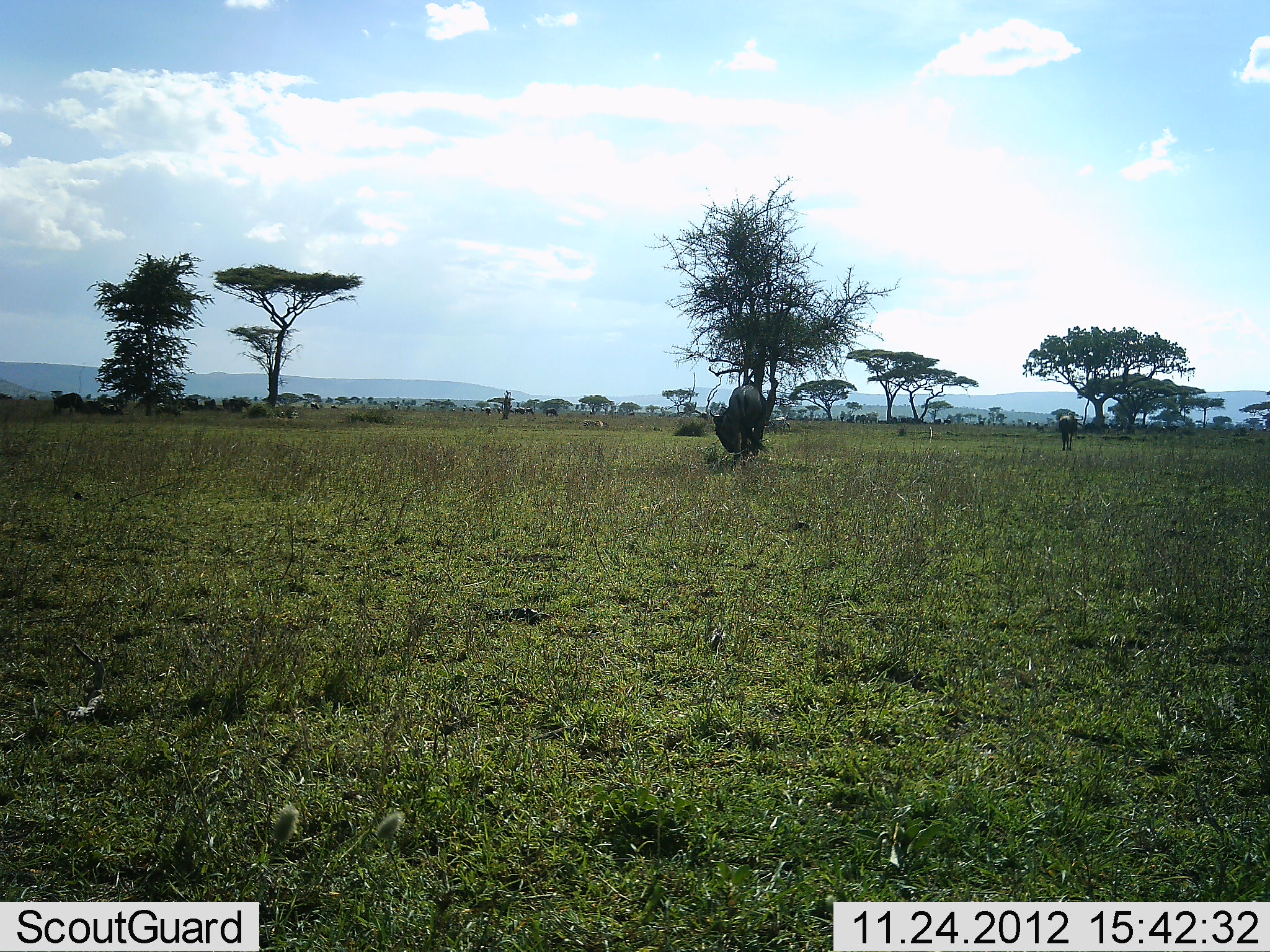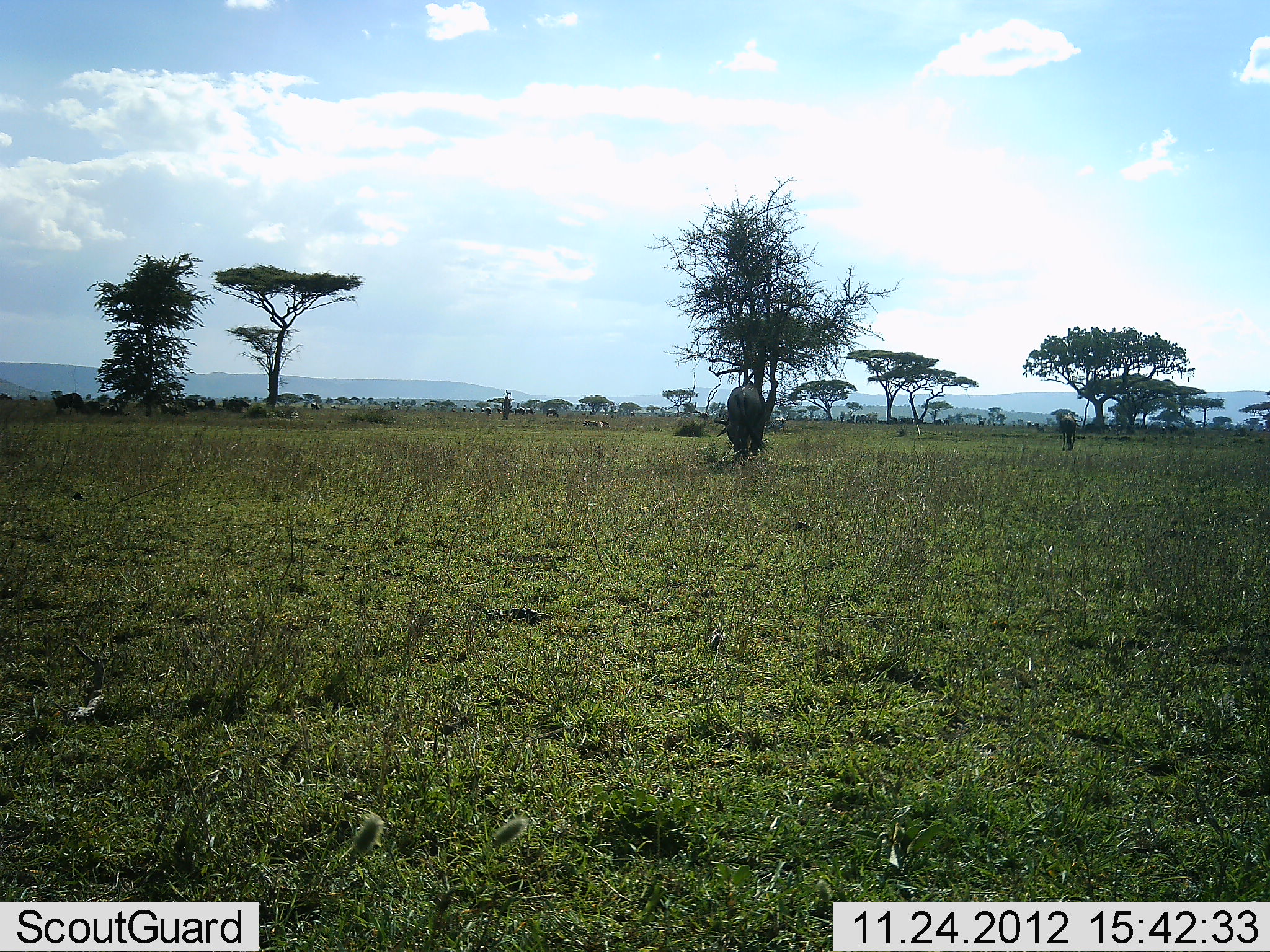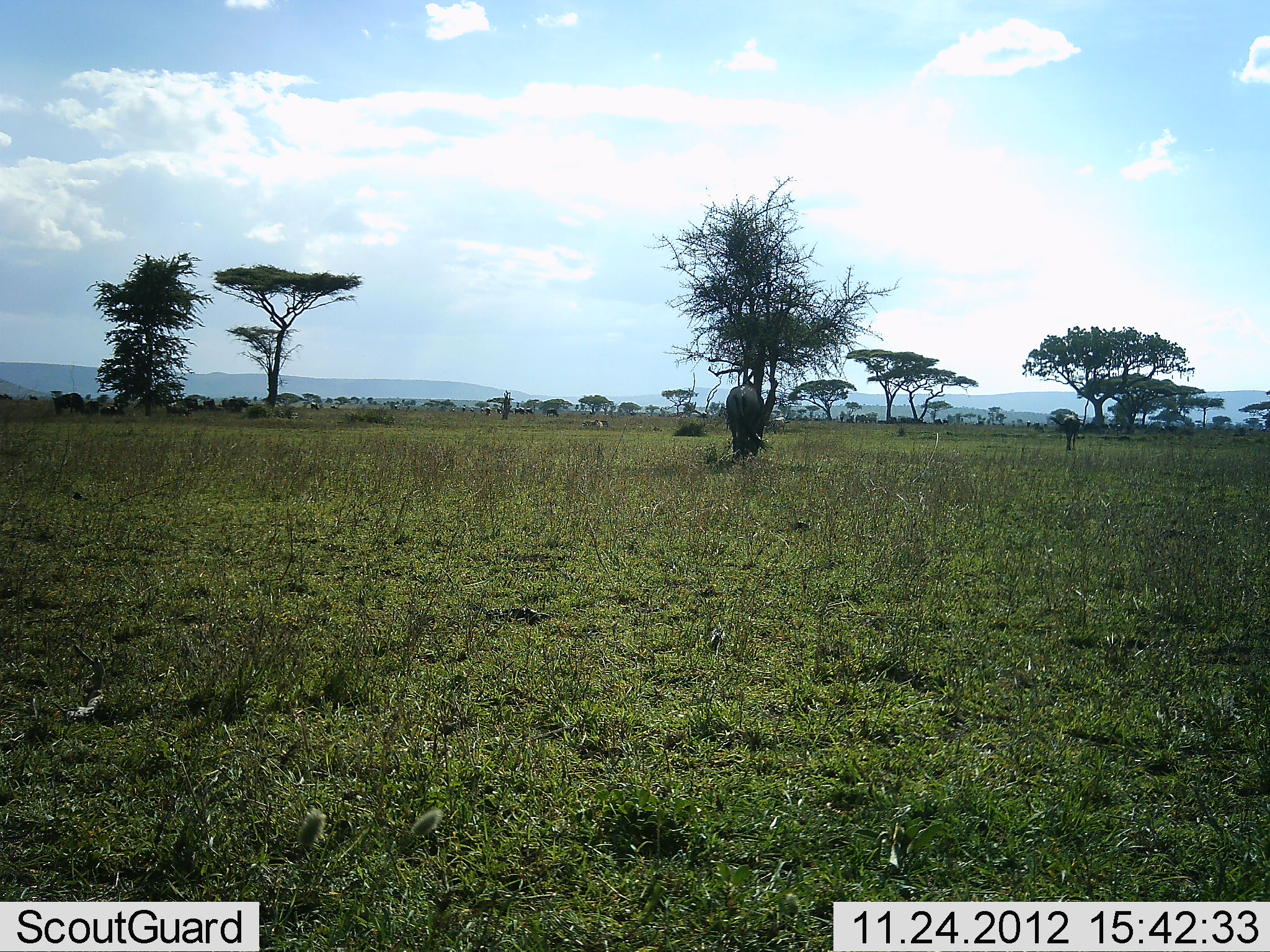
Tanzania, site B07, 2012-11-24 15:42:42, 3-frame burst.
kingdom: Animalia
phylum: Chordata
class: Mammalia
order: Artiodactyla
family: Bovidae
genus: Connochaetes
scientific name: Connochaetes taurinus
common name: blue wildebeest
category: wildebeest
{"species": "wildebeest (blue wildebeest) (Connochaetes taurinus)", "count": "2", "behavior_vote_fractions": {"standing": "40%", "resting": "0%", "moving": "10%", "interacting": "0%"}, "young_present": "0%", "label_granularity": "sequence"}